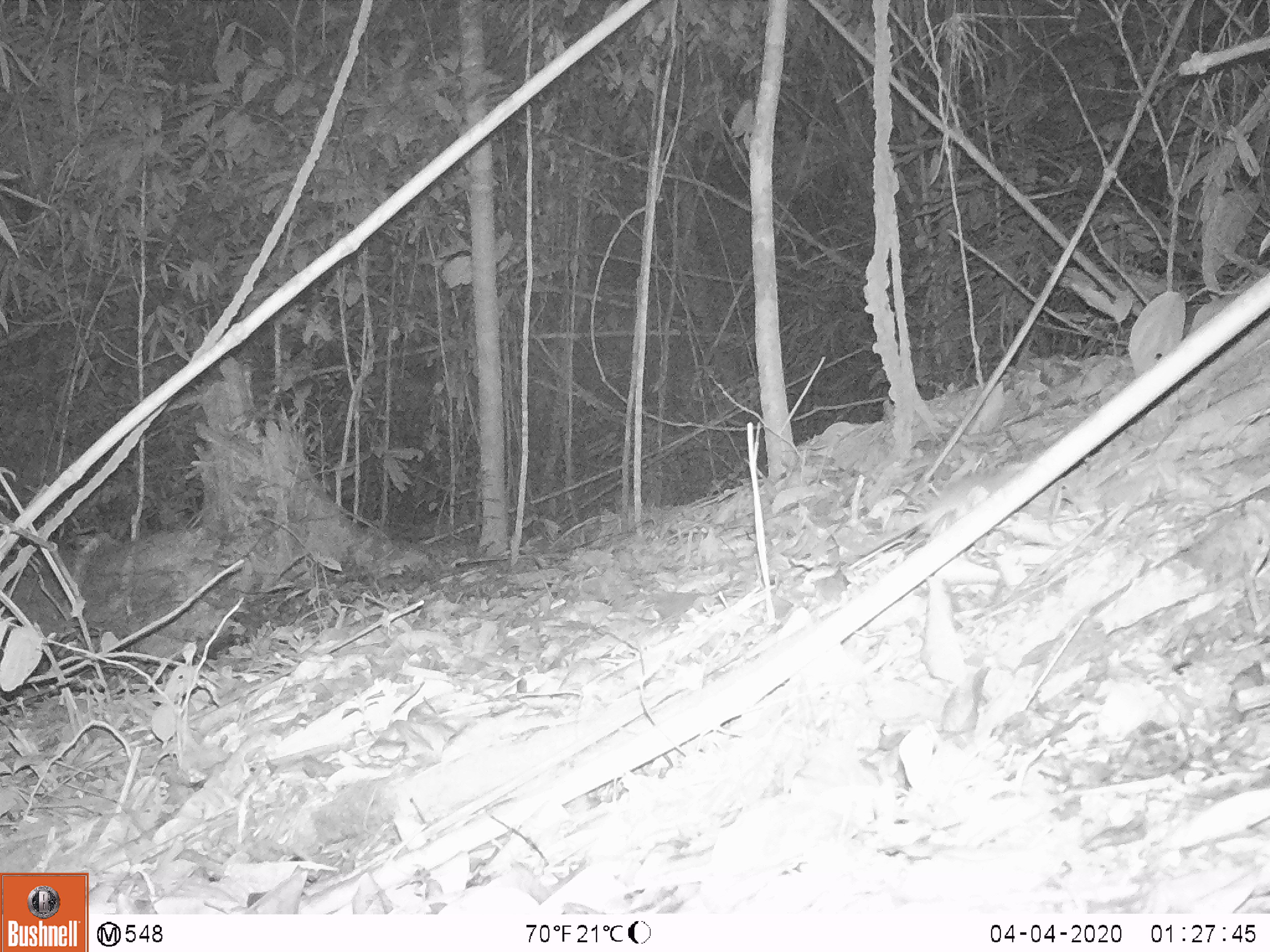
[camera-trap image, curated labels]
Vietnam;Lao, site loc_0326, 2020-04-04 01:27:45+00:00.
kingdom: Animalia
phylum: Chordata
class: Mammalia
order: Rodentia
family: Muridae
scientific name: Muridae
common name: old-world mice and rats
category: unidentified murid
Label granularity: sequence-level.